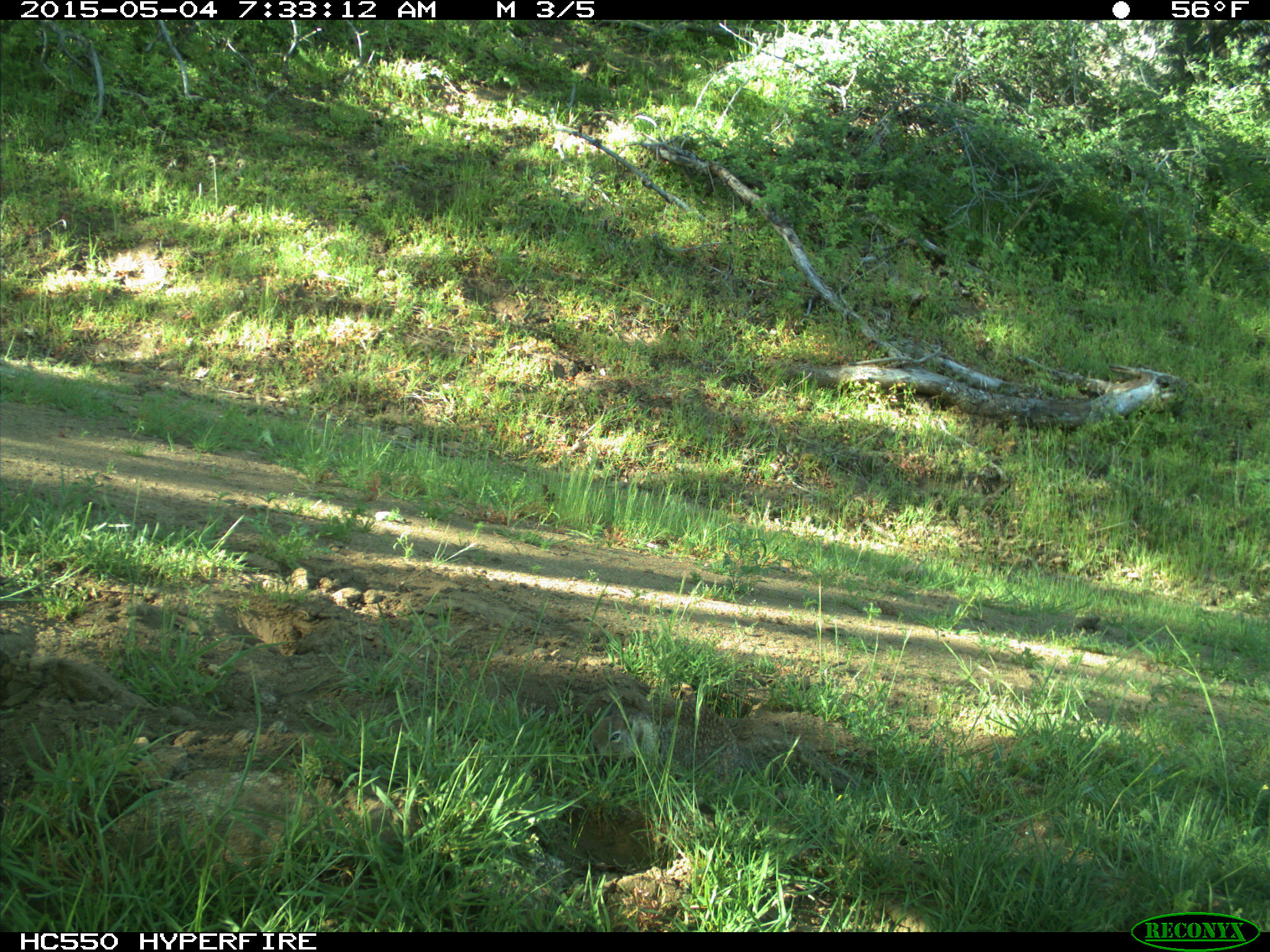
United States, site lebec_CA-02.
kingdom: Animalia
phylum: Chordata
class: Mammalia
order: Rodentia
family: Sciuridae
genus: Otospermophilus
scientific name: Otospermophilus beecheyi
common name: california ground squirrel